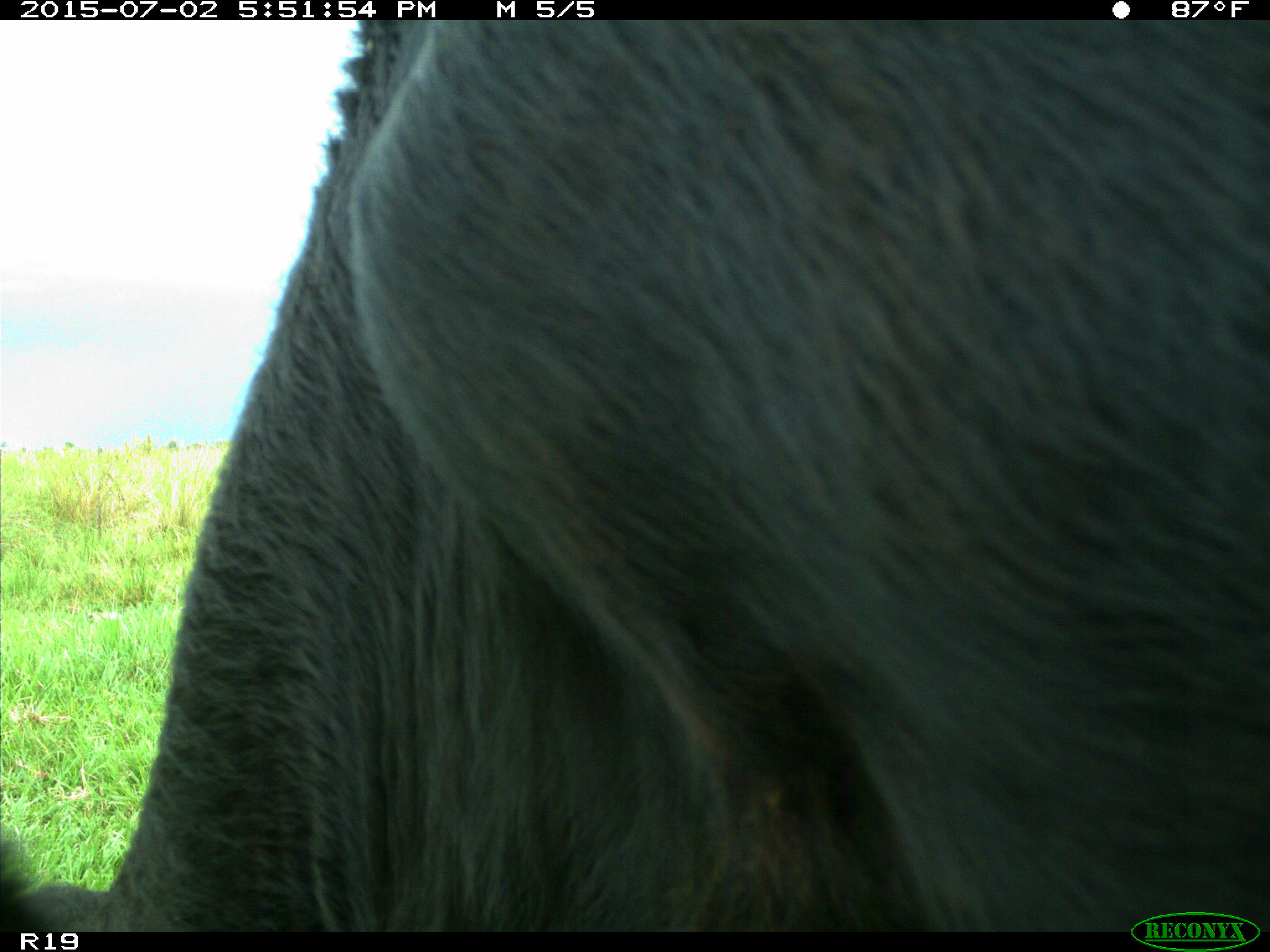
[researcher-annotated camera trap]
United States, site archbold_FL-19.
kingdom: Animalia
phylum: Chordata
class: Mammalia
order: Artiodactyla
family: Bovidae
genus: Bos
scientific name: Bos taurus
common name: domestic cow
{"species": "Bos taurus (domestic cow)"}